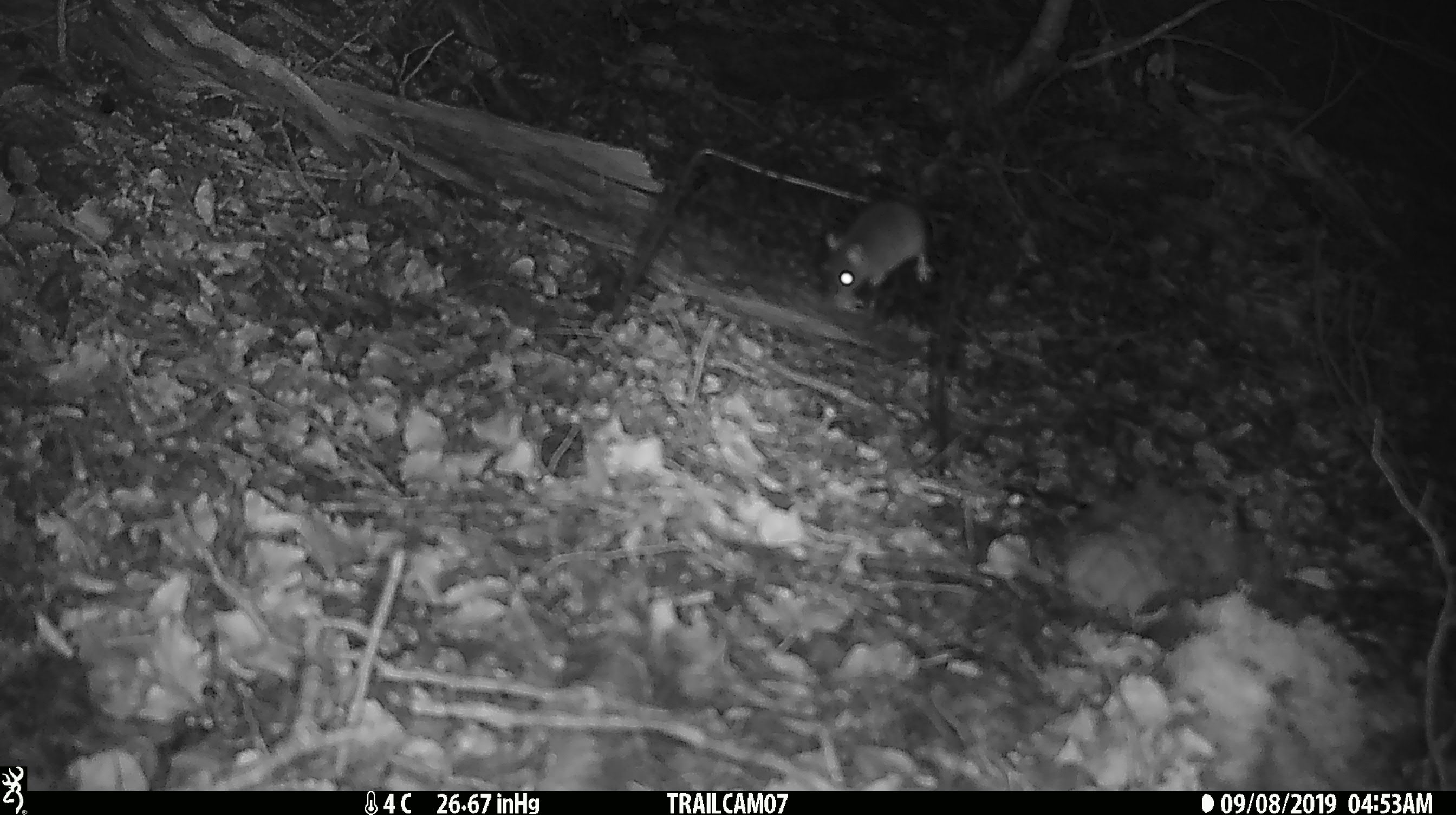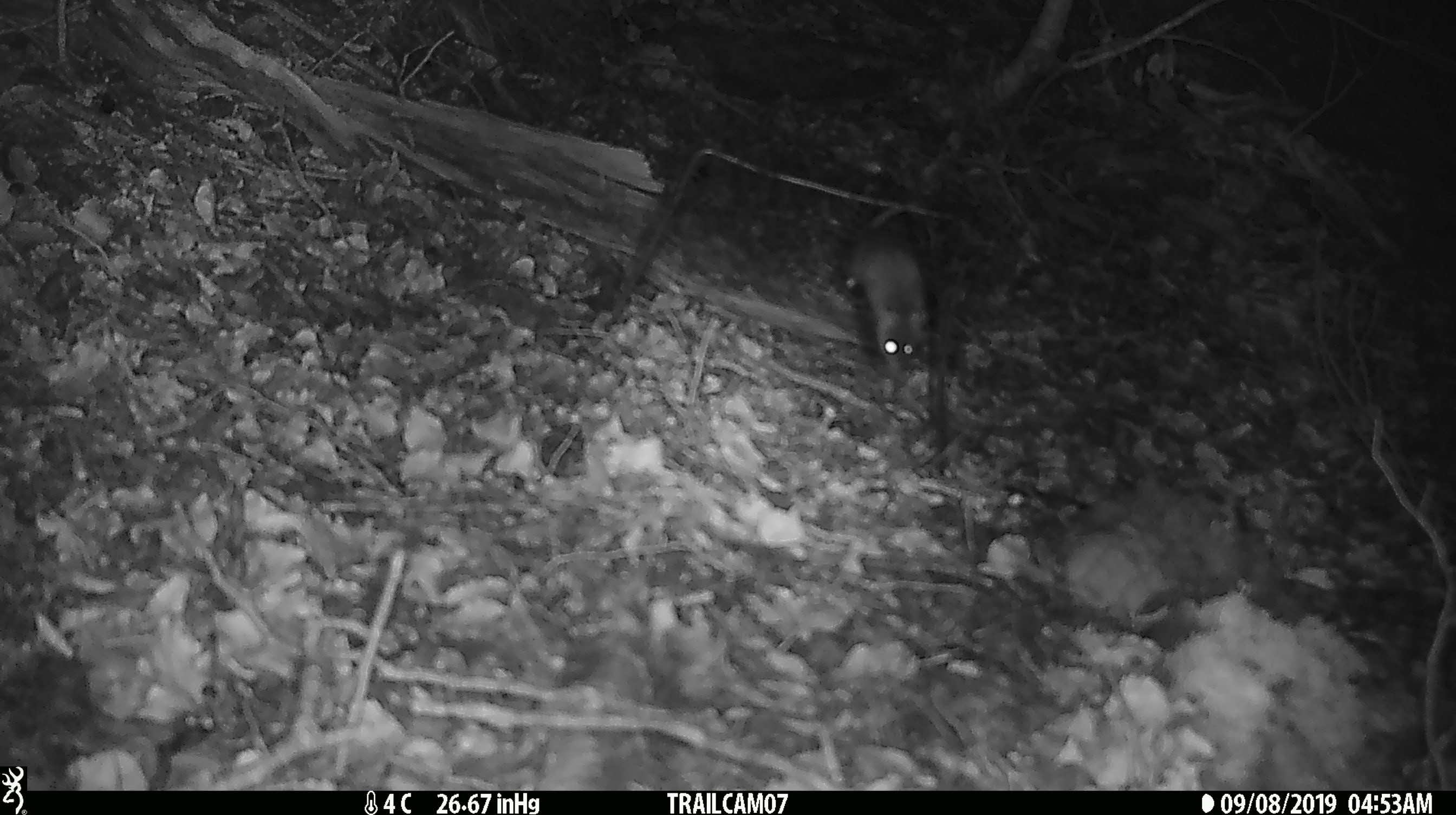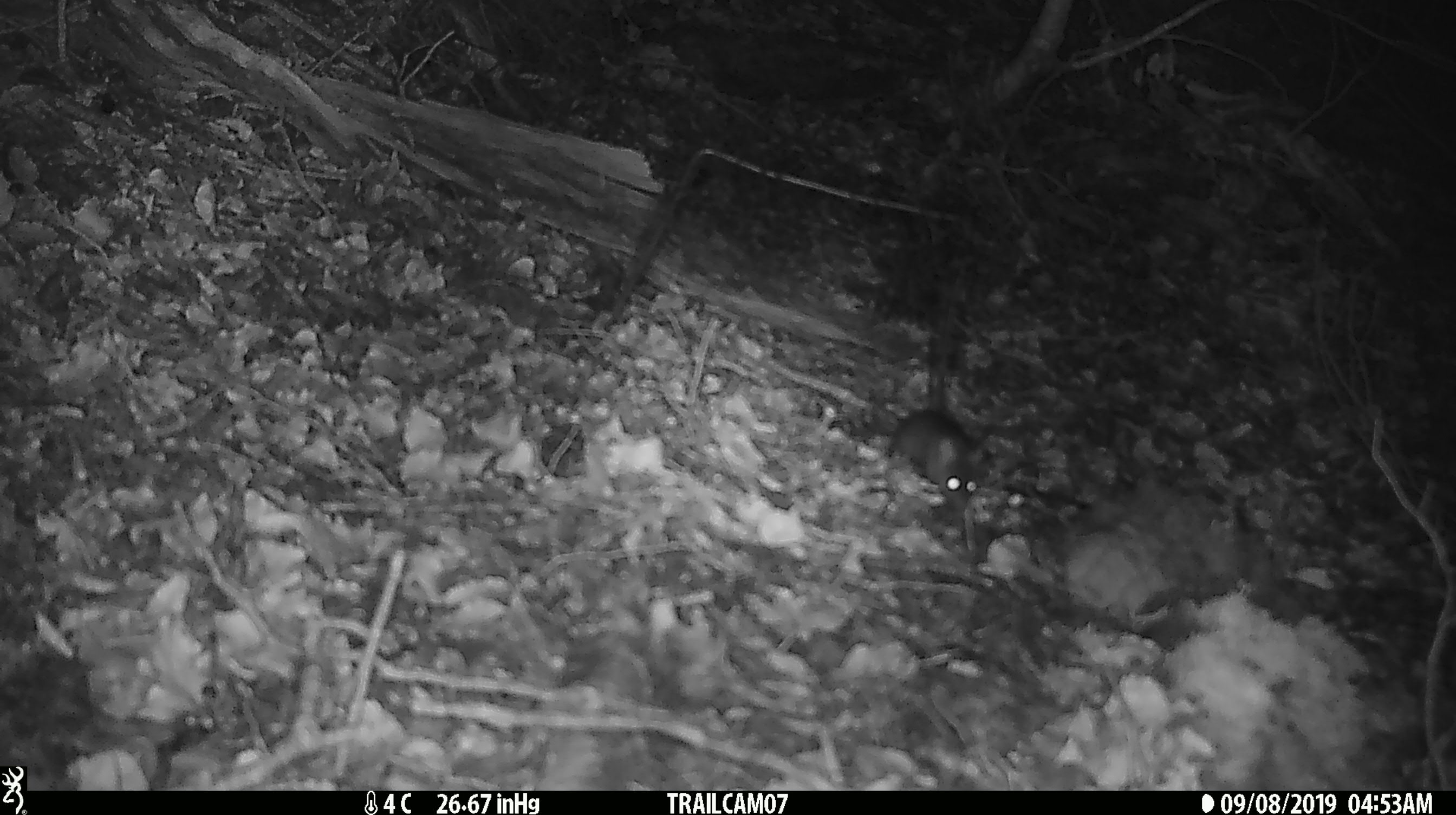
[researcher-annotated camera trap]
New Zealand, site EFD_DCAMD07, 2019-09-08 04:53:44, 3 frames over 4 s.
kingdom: Animalia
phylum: Chordata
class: Mammalia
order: Rodentia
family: Muridae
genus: Mus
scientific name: Mus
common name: mouse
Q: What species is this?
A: Mouse (Mus).